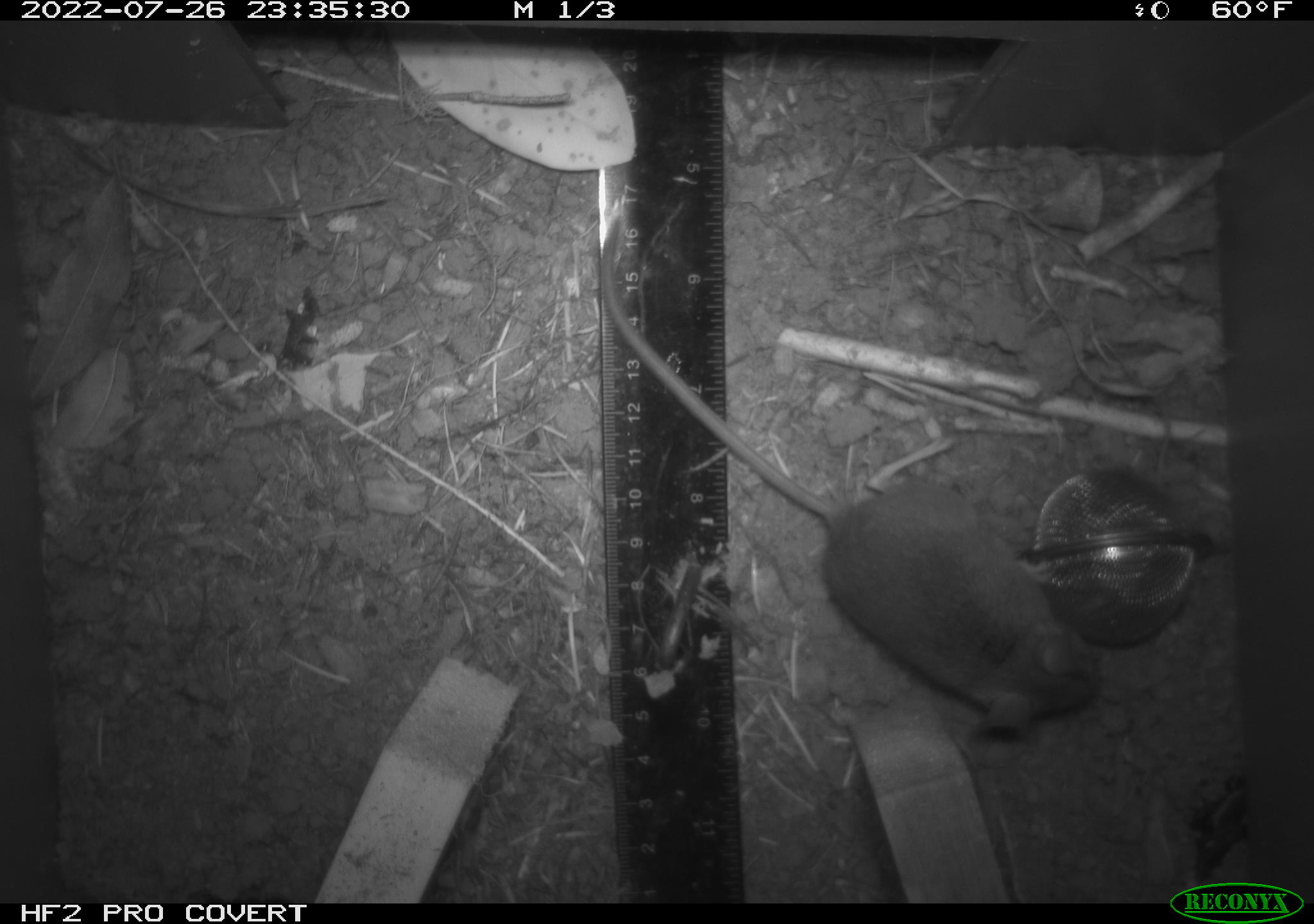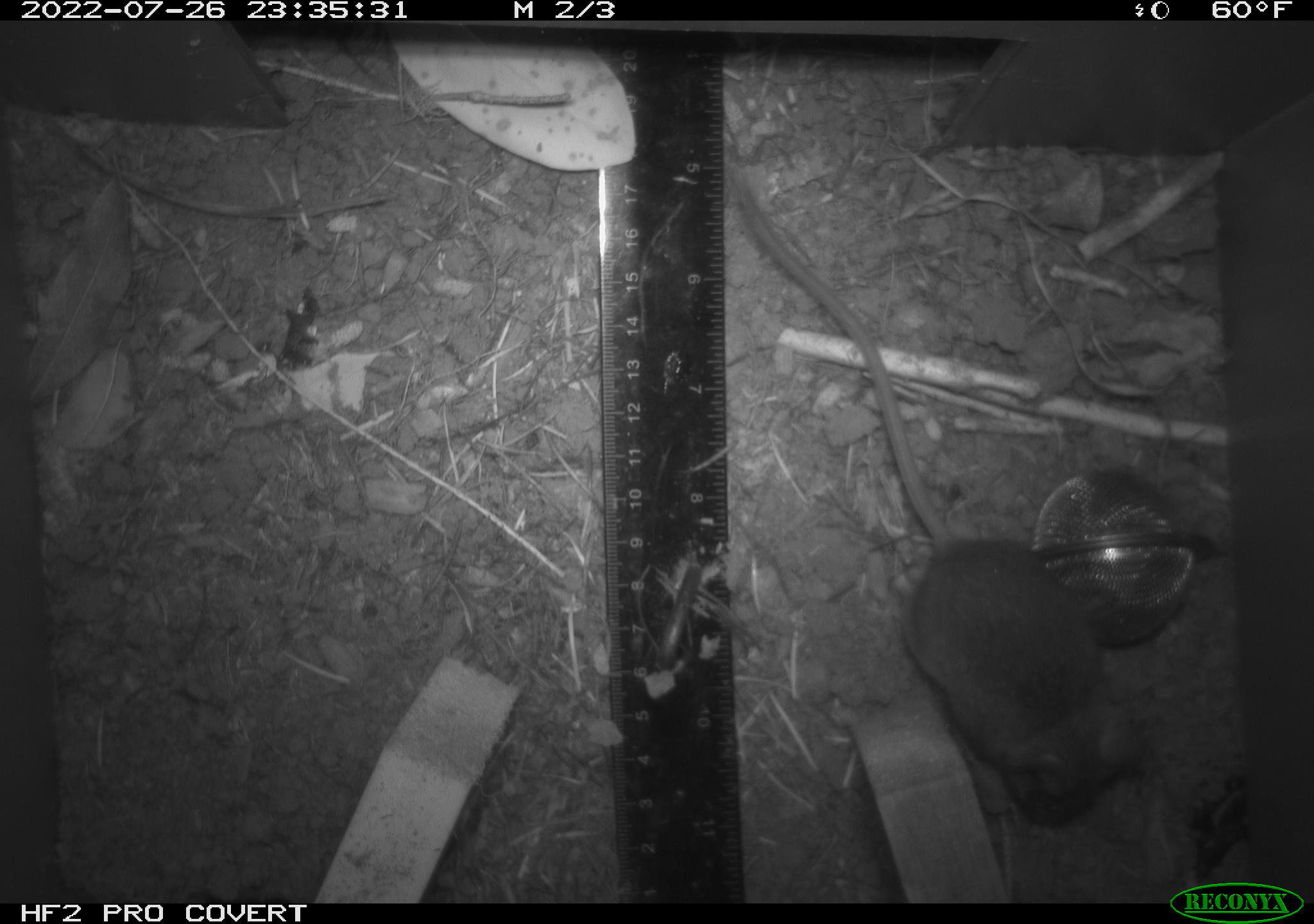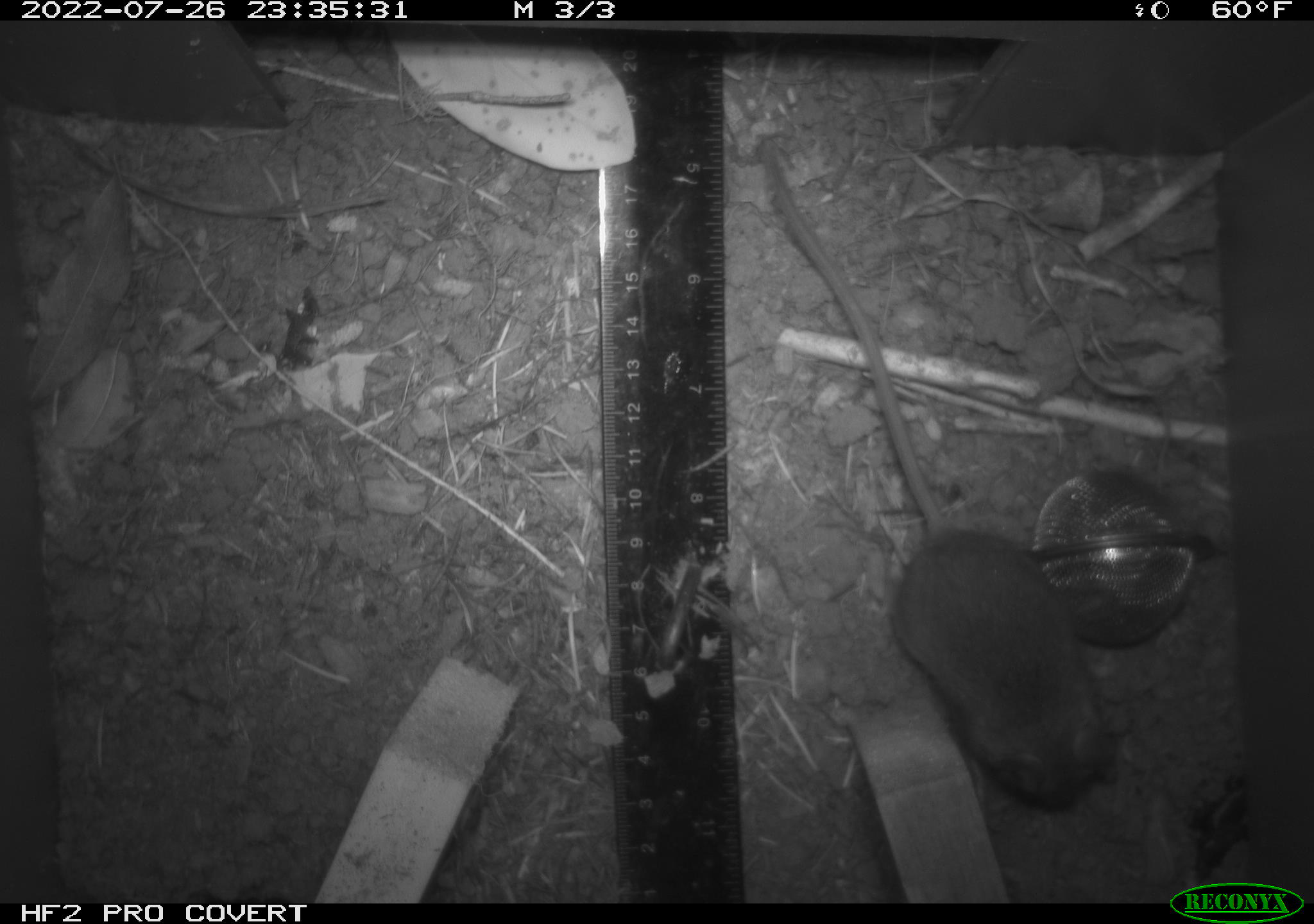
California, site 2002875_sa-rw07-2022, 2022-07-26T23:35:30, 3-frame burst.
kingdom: Animalia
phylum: Chordata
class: Mammalia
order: Rodentia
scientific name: Rodentia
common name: mouse species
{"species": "mouse species (Rodentia)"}